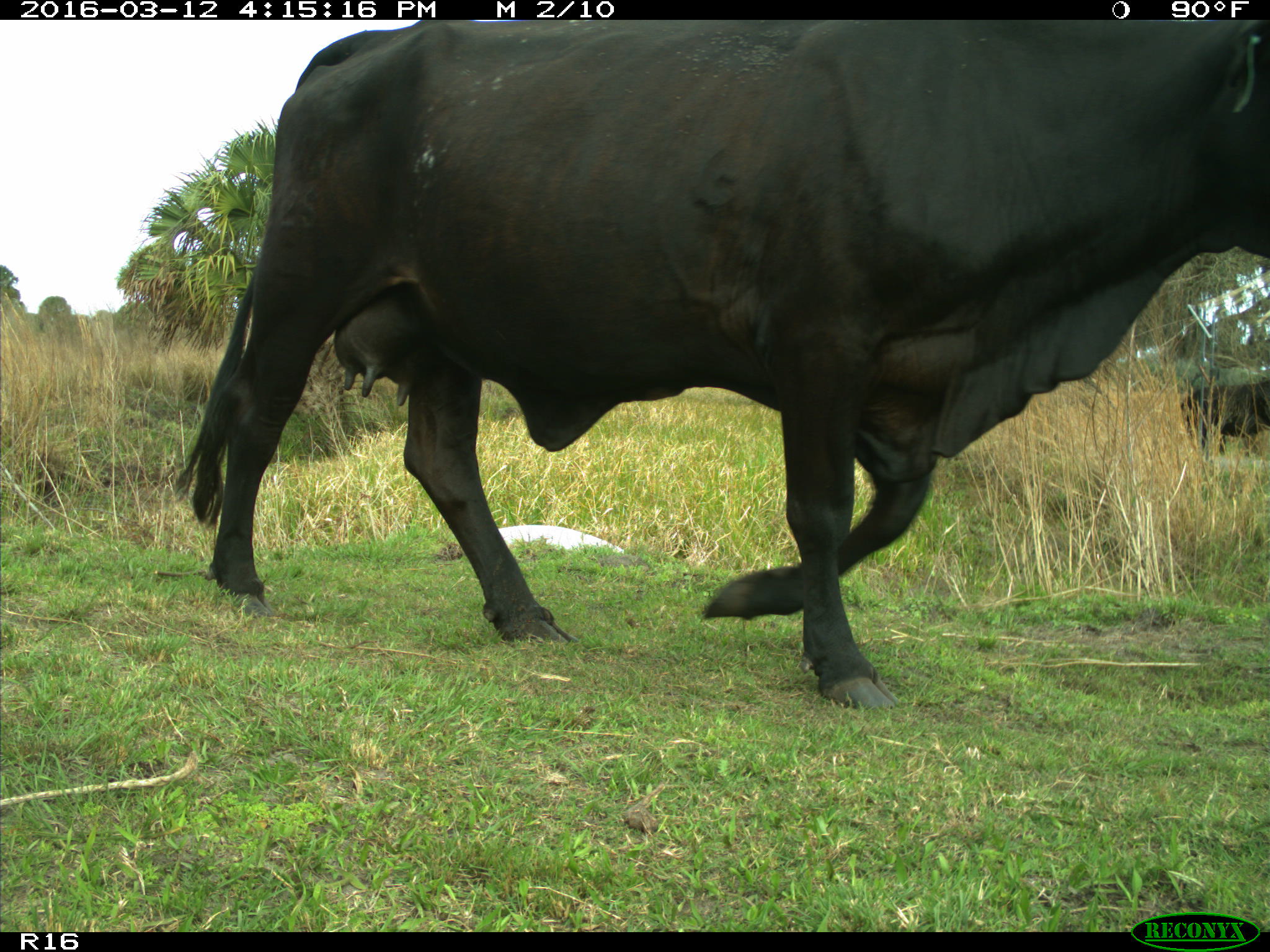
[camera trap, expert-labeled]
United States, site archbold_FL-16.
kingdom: Animalia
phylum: Chordata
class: Mammalia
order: Artiodactyla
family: Bovidae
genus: Bos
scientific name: Bos taurus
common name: domestic cow